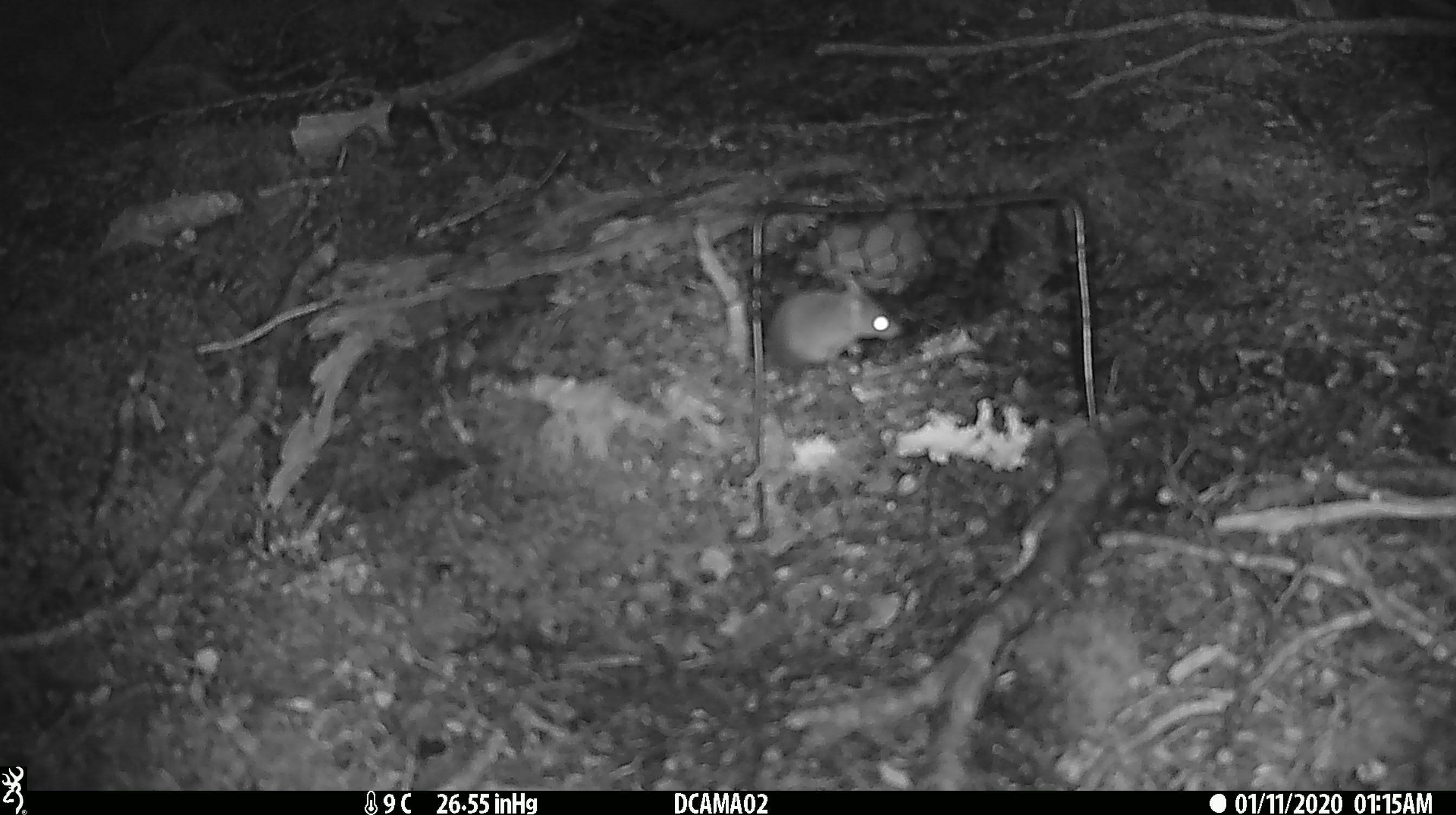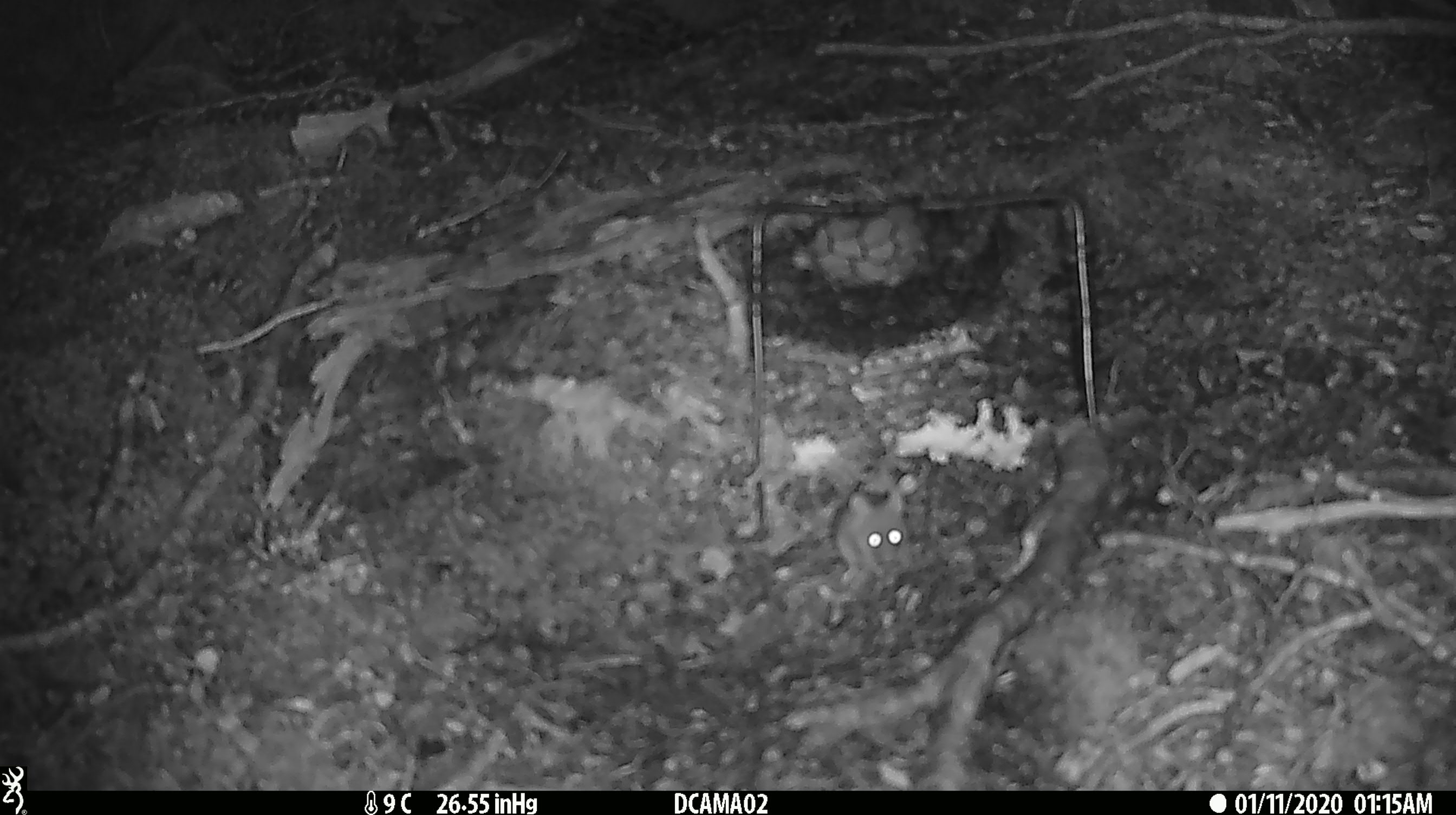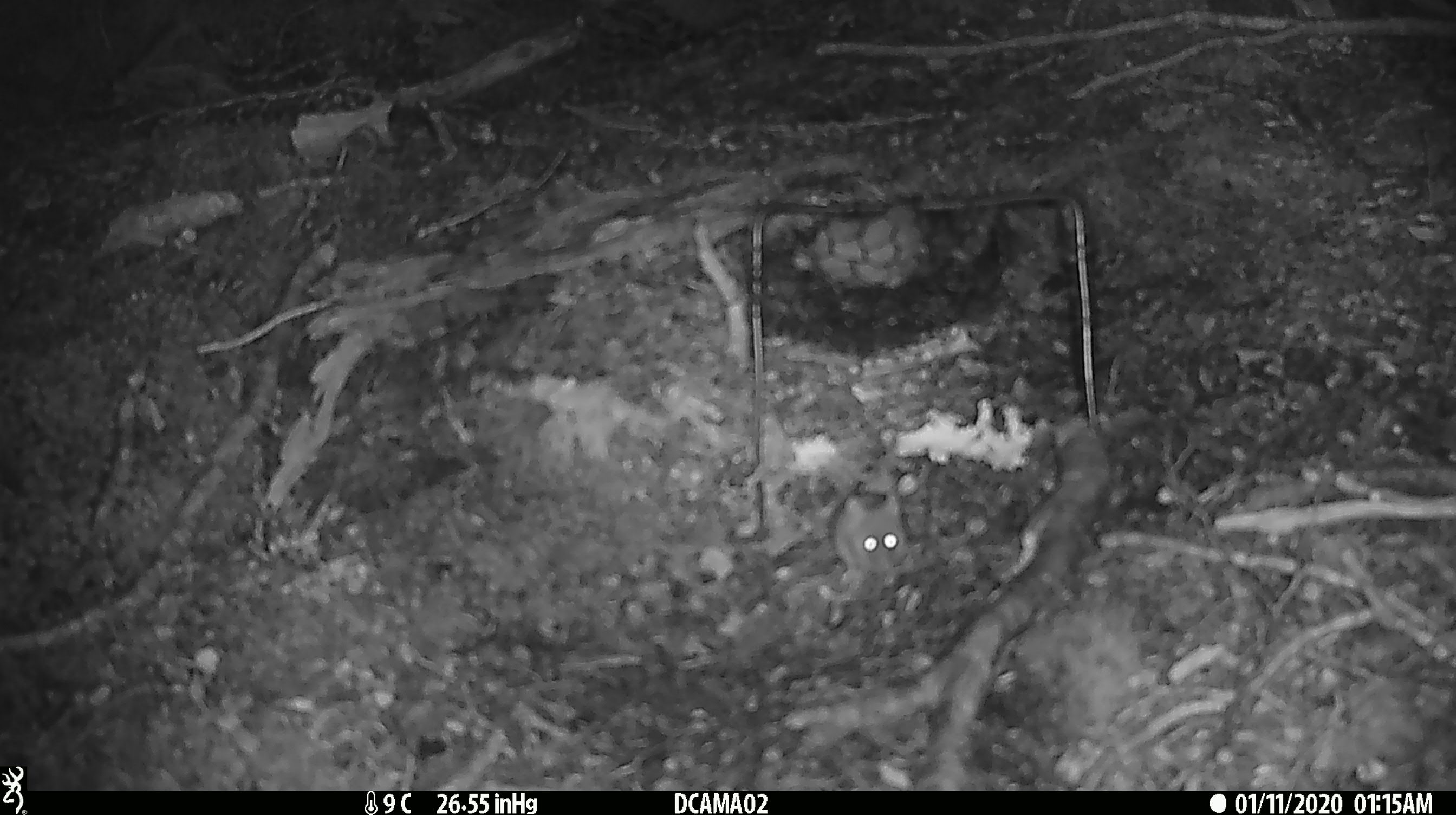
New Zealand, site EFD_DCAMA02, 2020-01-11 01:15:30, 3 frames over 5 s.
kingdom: Animalia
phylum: Chordata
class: Mammalia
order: Rodentia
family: Muridae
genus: Mus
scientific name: Mus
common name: mouse